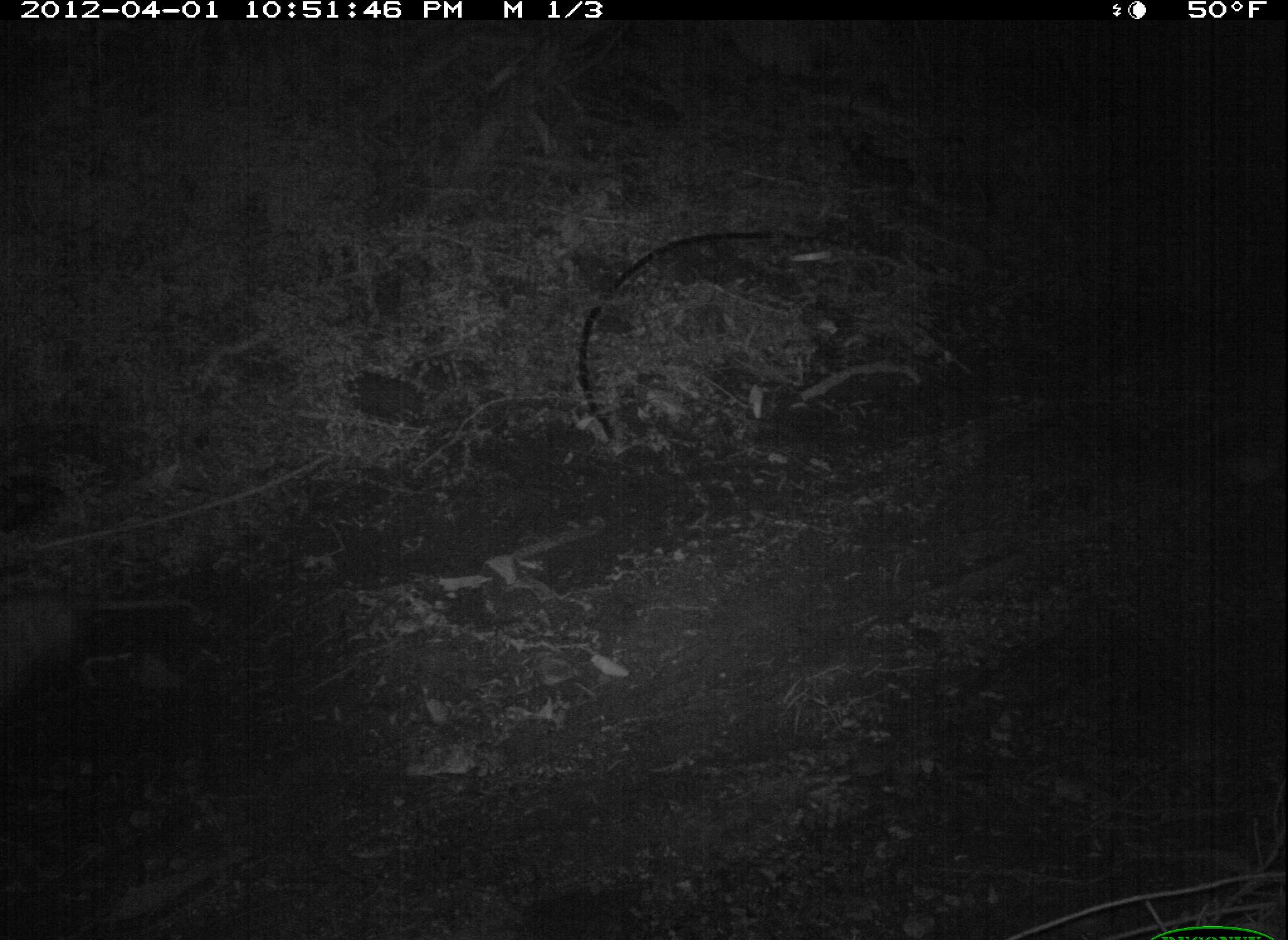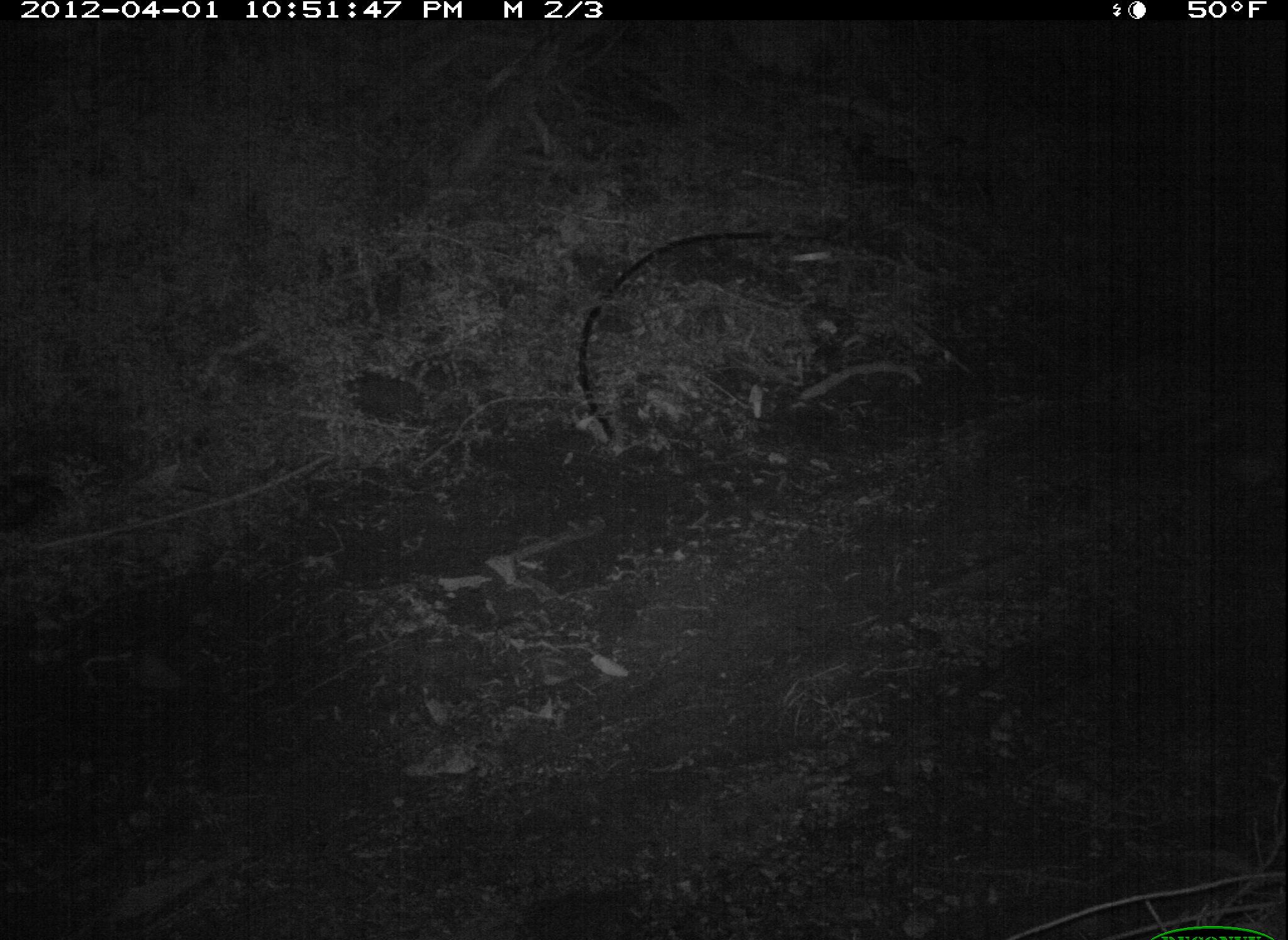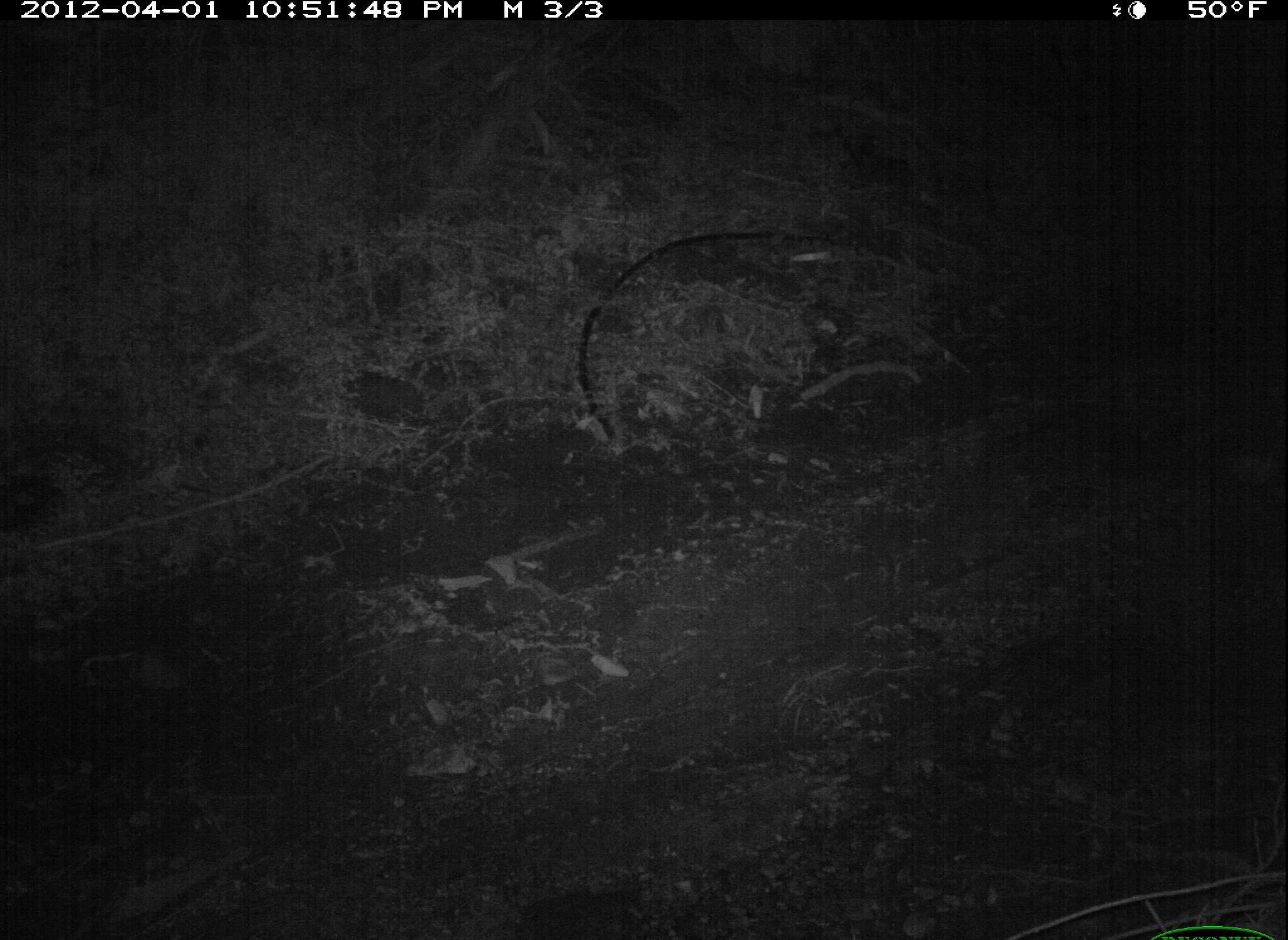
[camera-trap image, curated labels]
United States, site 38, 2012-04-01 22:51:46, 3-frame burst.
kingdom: Animalia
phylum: Chordata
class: Mammalia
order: Didelphimorphia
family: Didelphidae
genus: Didelphis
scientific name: Didelphis virginiana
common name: virginia opossum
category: opossum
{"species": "opossum (virginia opossum) (Didelphis virginiana)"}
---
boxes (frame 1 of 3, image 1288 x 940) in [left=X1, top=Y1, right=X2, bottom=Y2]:
opossum: [left=0, top=552, right=232, bottom=738]